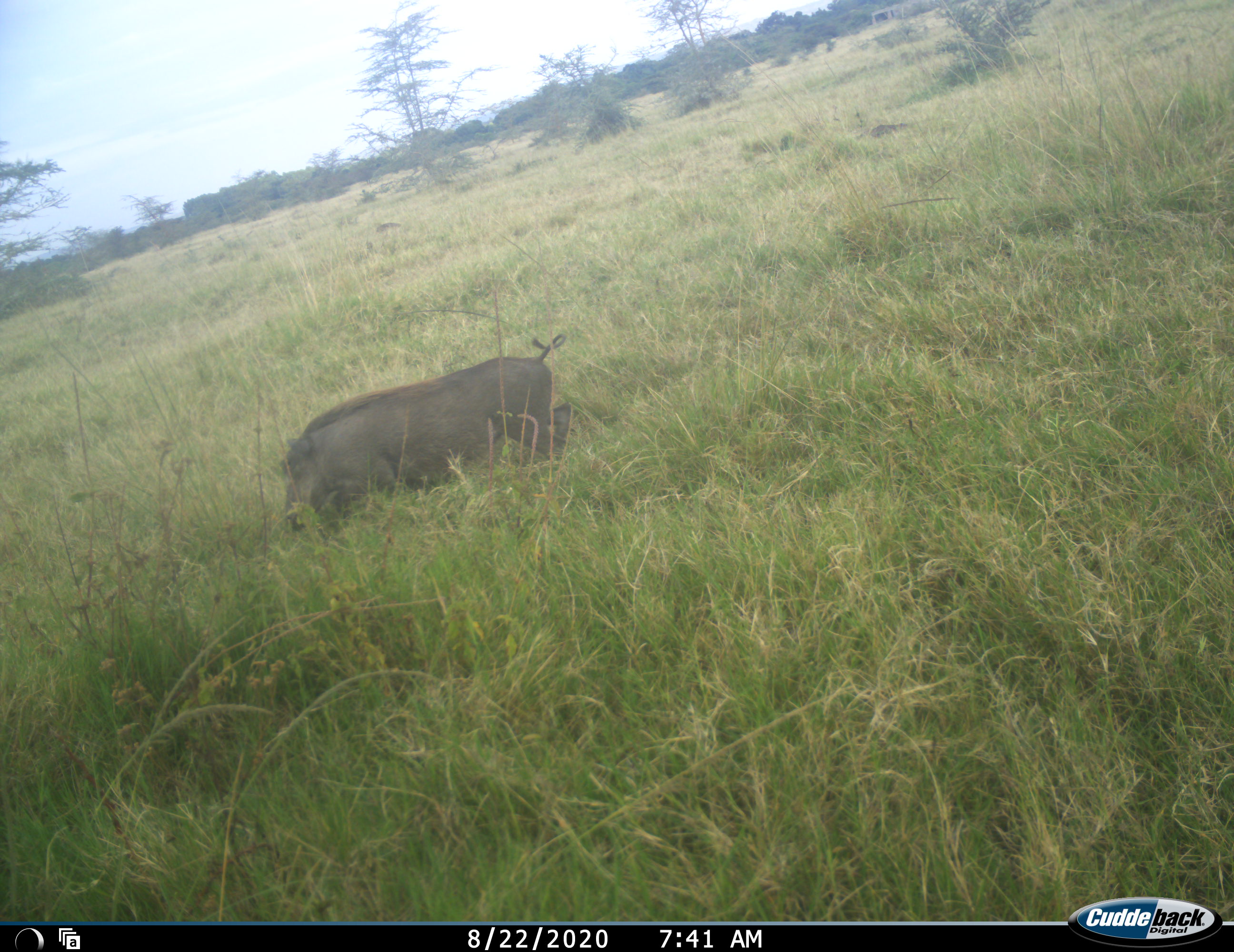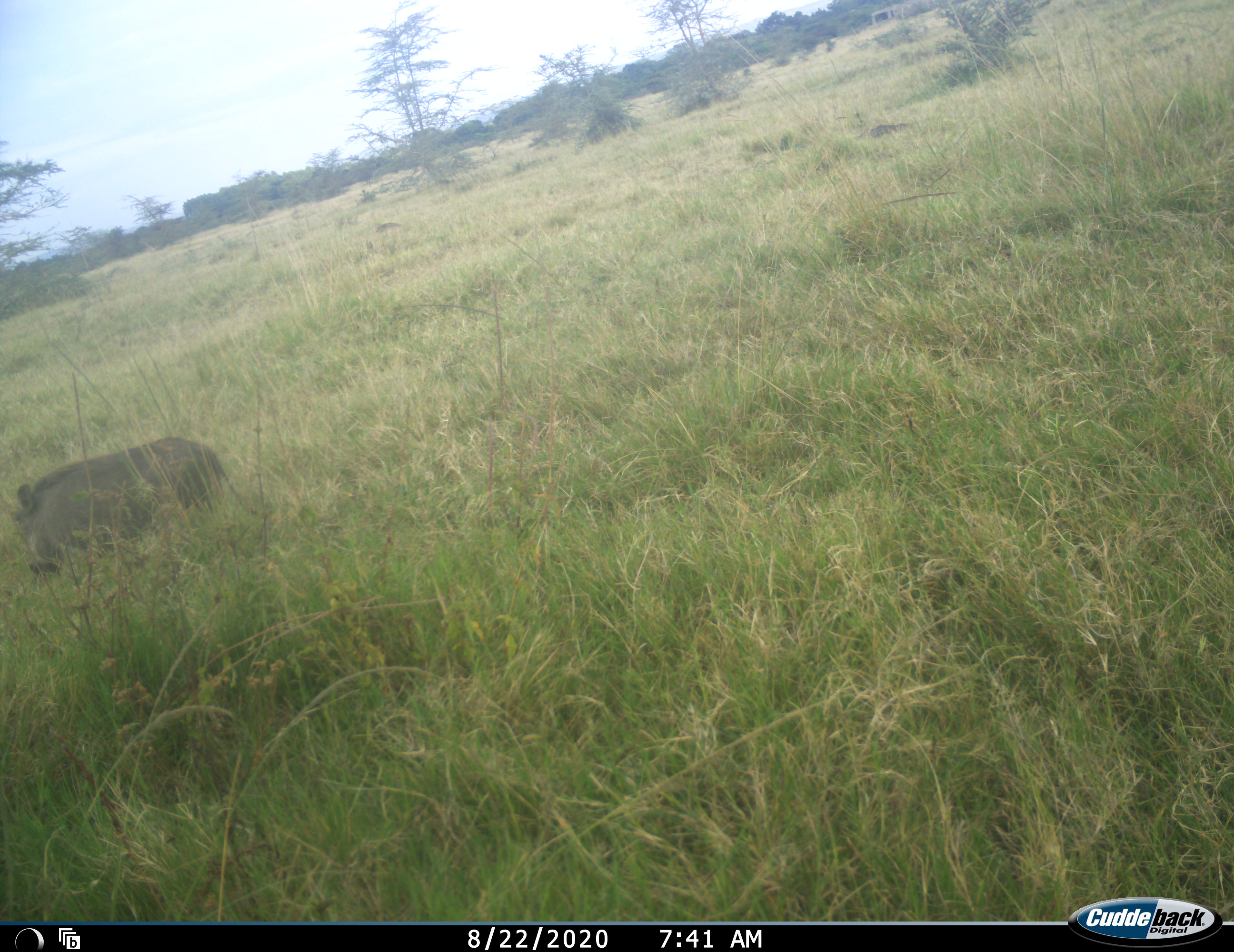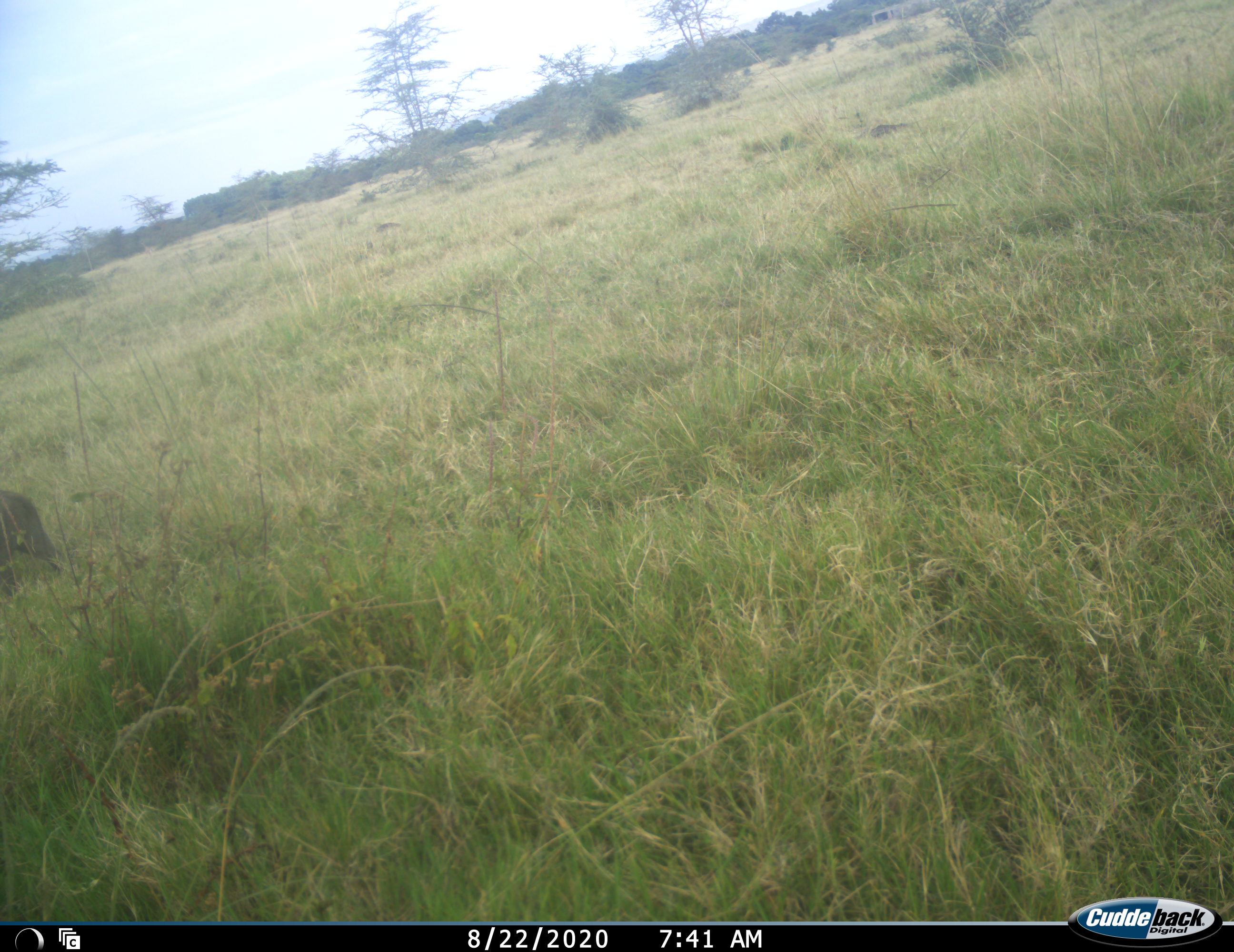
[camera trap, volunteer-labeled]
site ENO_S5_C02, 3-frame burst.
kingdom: Animalia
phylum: Chordata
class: Mammalia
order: Artiodactyla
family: Suidae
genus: Phacochoerus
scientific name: Phacochoerus africanus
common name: warthog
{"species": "warthog (Phacochoerus africanus)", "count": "1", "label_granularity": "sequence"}